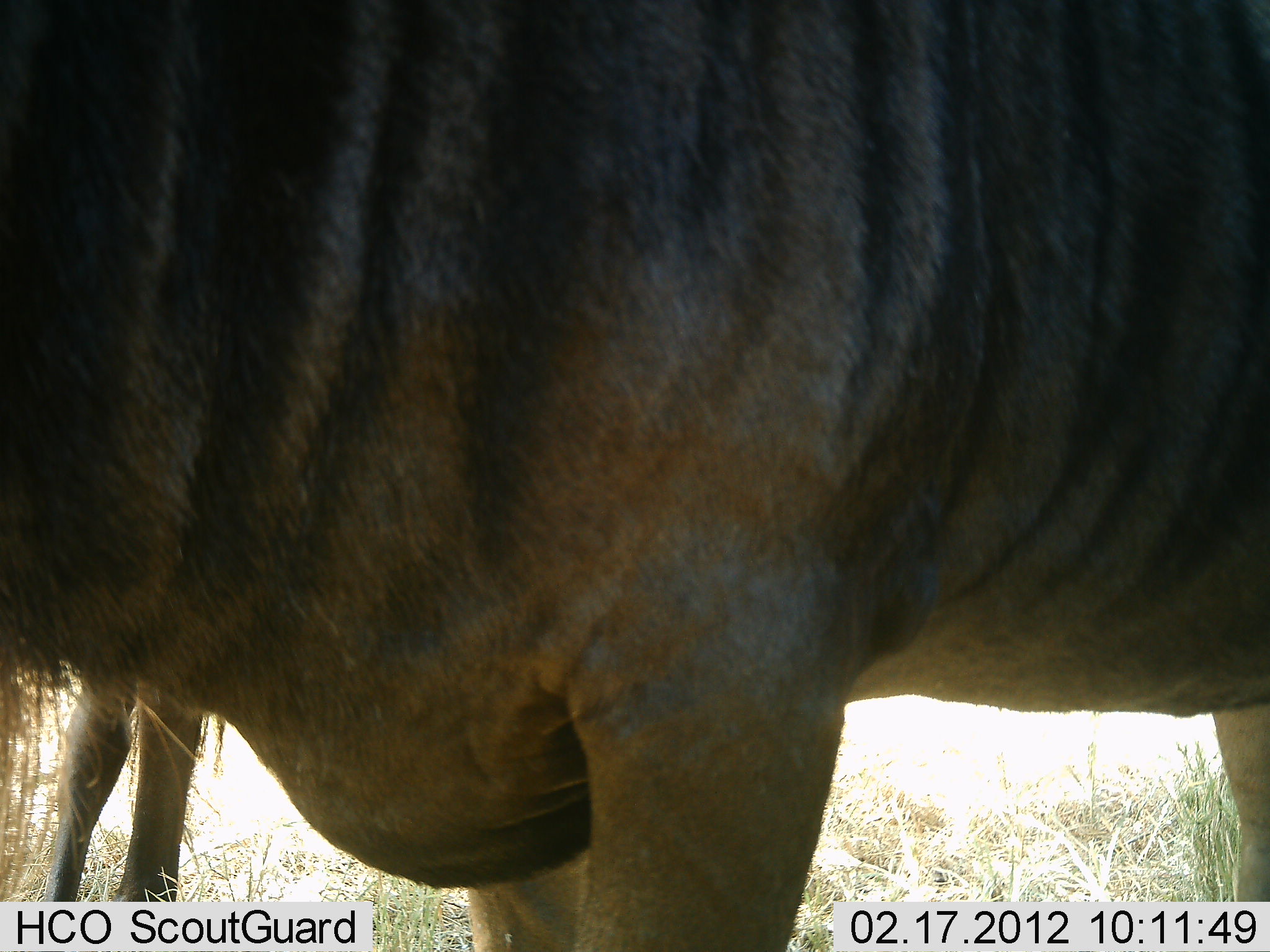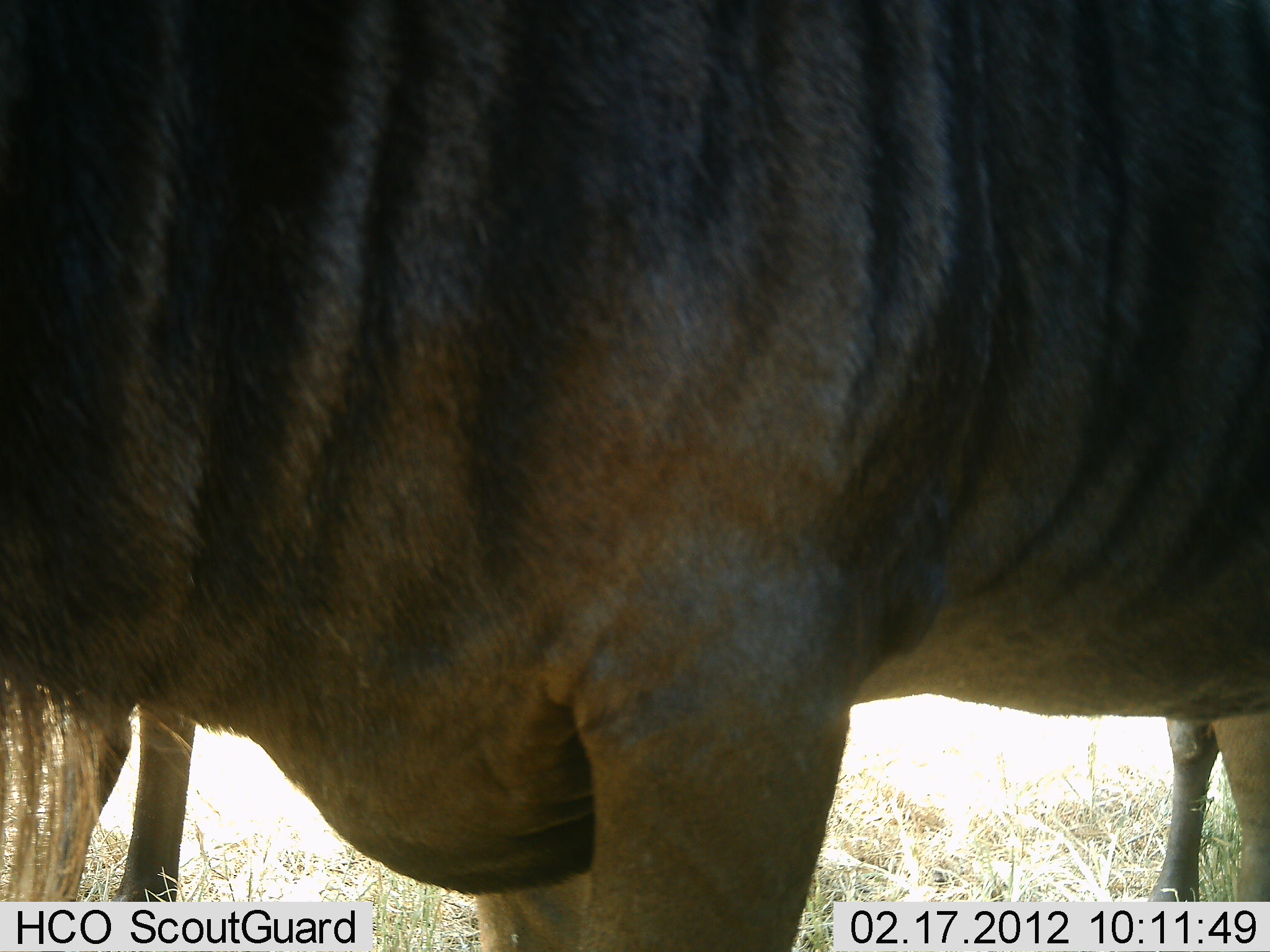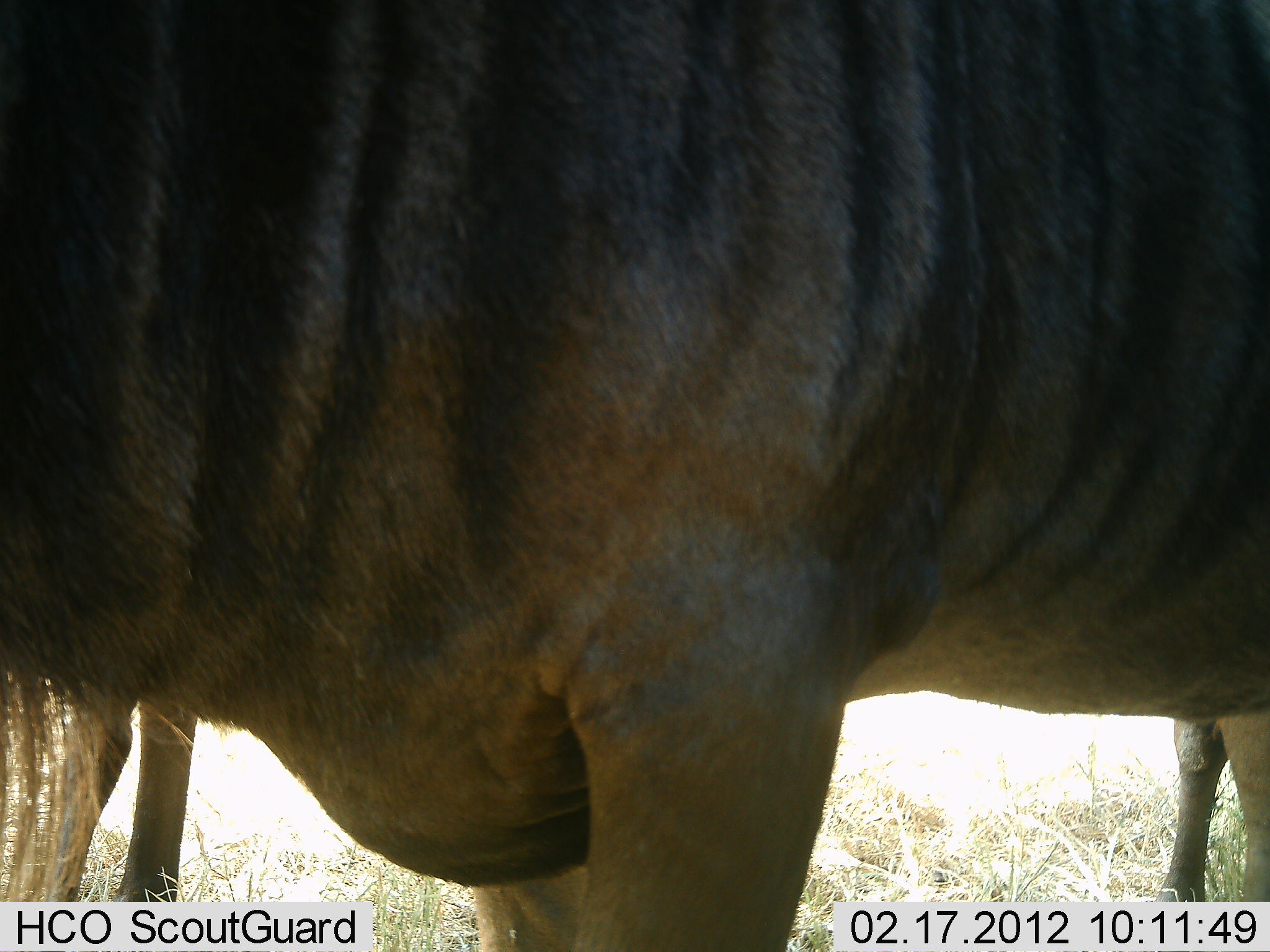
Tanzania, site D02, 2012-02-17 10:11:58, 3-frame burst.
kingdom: Animalia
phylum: Chordata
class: Mammalia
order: Artiodactyla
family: Bovidae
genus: Connochaetes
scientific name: Connochaetes taurinus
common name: blue wildebeest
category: wildebeest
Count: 2.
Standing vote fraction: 100%.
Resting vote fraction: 0%.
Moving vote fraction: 8%.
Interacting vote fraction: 0%.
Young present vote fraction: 0%.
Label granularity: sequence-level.